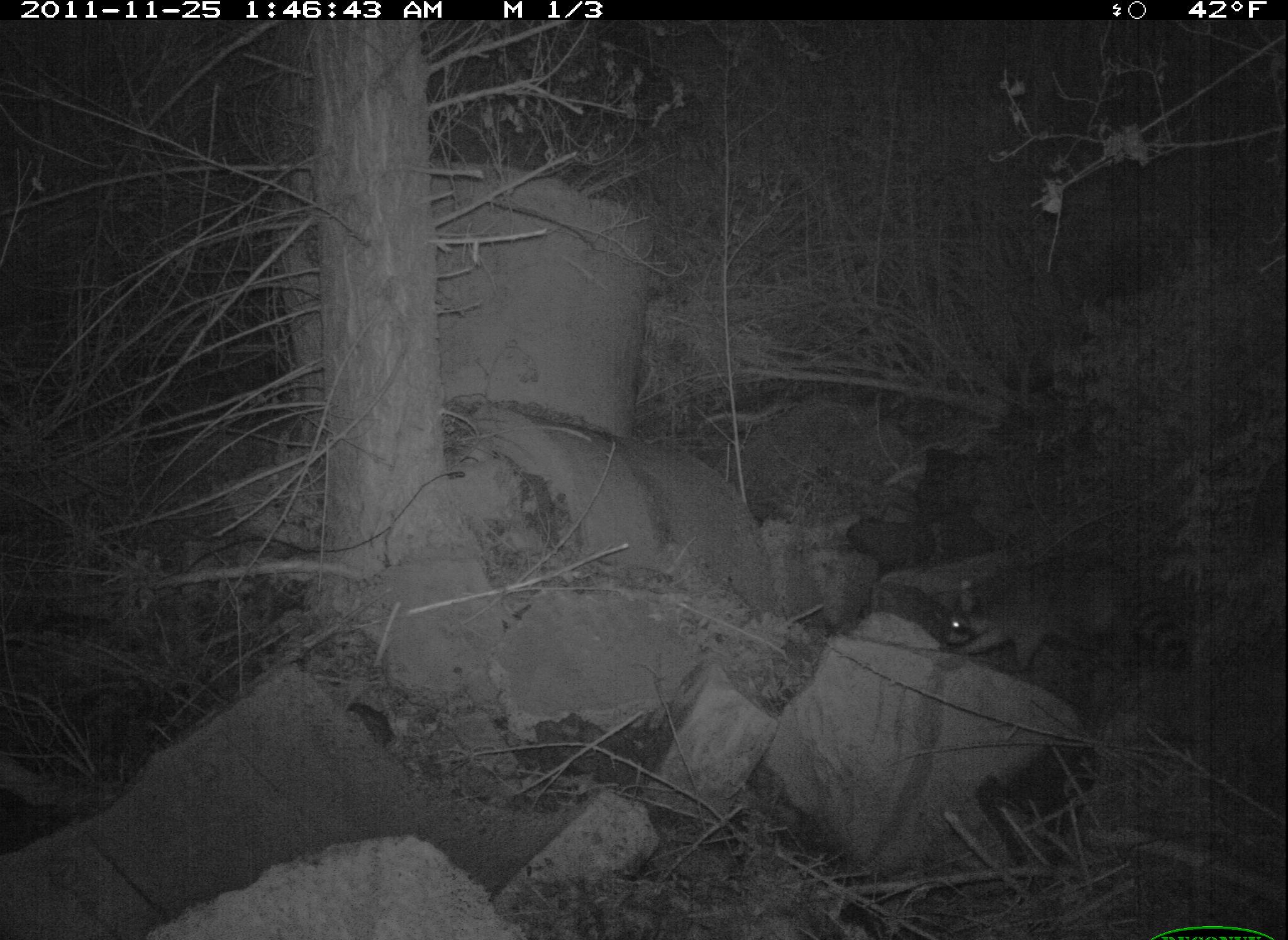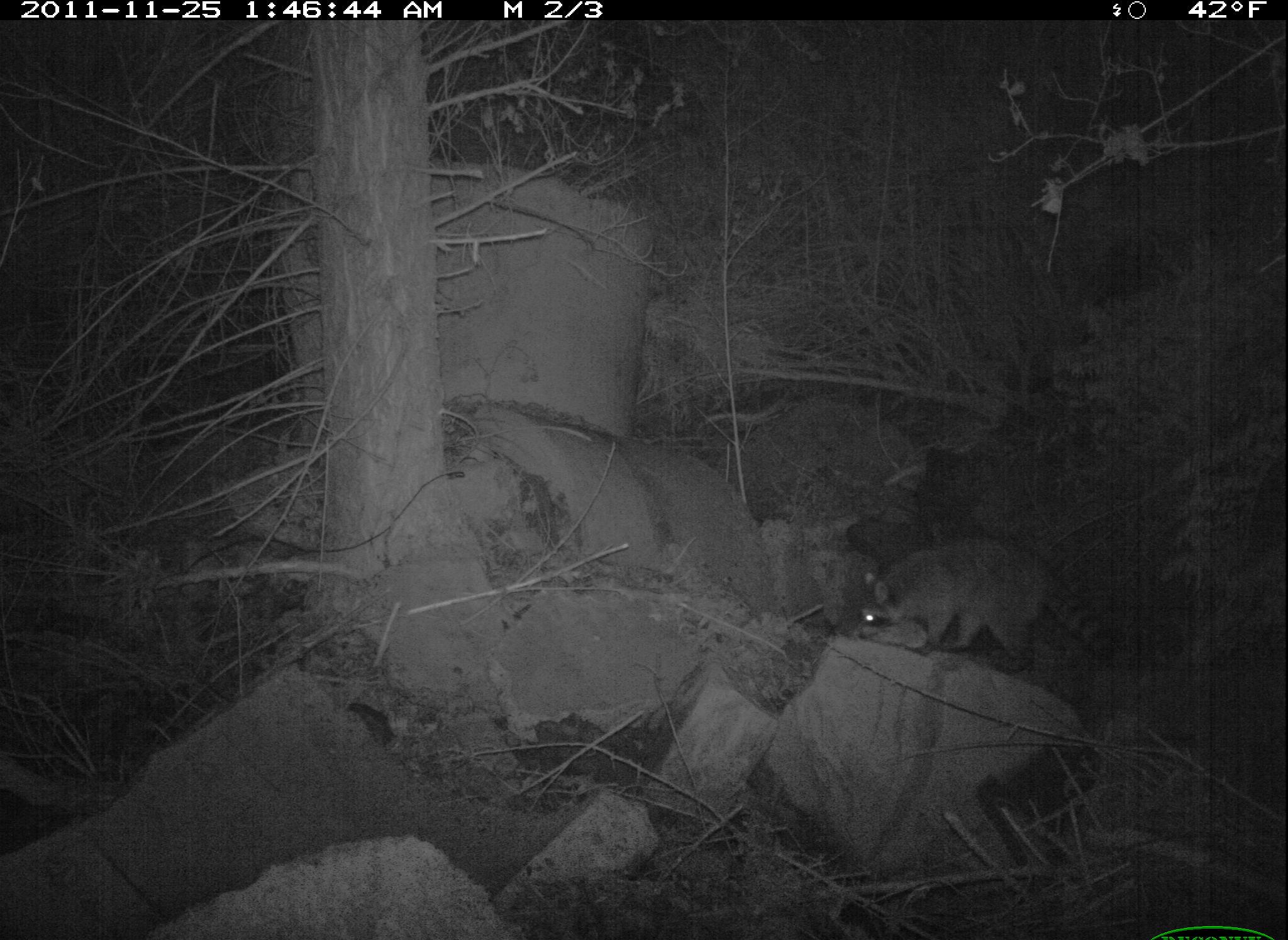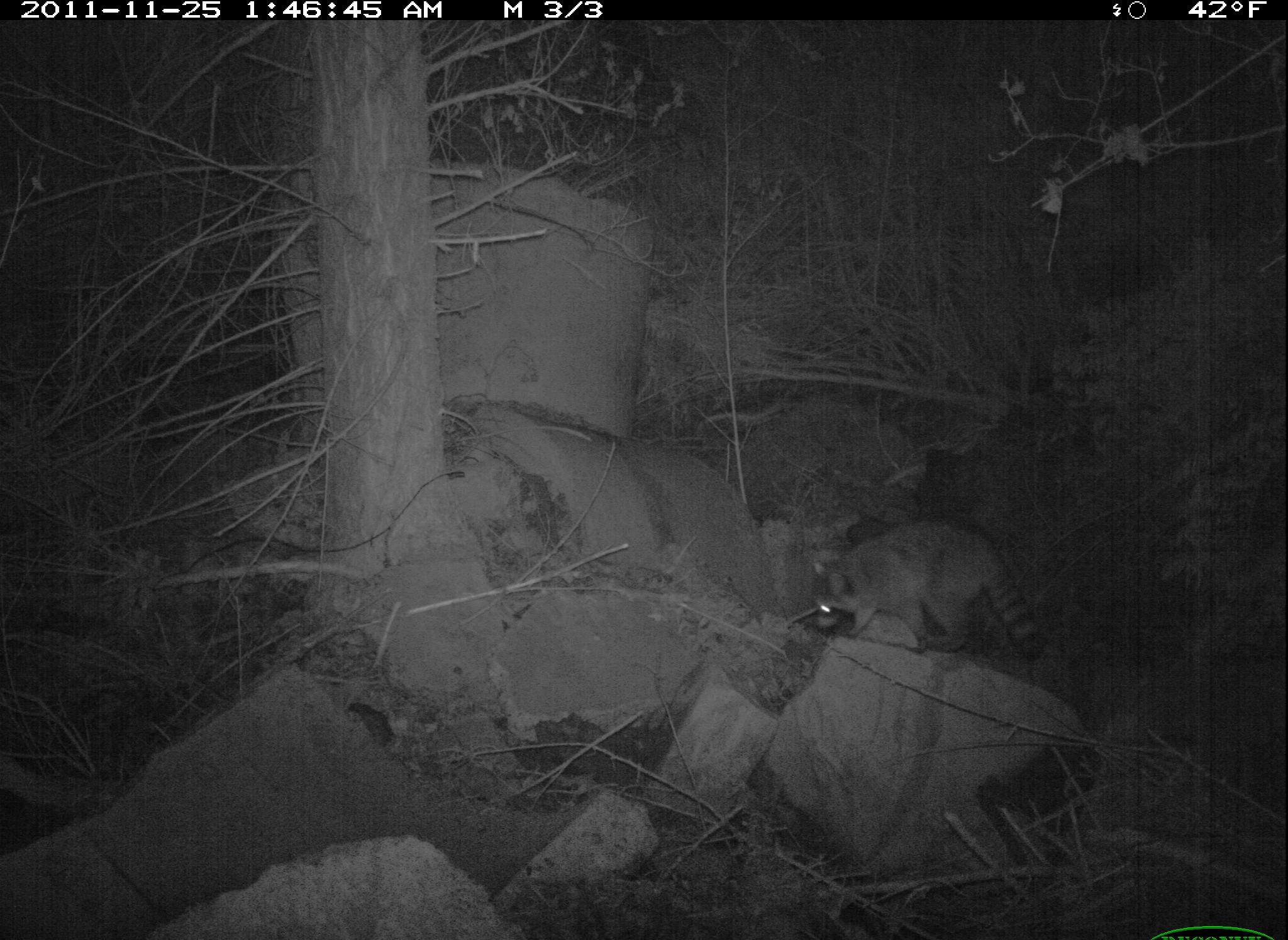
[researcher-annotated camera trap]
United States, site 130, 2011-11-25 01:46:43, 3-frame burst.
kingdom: Animalia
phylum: Chordata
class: Mammalia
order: Carnivora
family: Procyonidae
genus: Procyon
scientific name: Procyon lotor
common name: raccoon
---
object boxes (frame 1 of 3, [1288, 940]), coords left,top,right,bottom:
raccoon: 934,528,1180,681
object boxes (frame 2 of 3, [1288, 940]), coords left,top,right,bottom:
raccoon: 845,525,1140,681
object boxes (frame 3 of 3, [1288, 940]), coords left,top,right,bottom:
raccoon: 792,496,1069,668